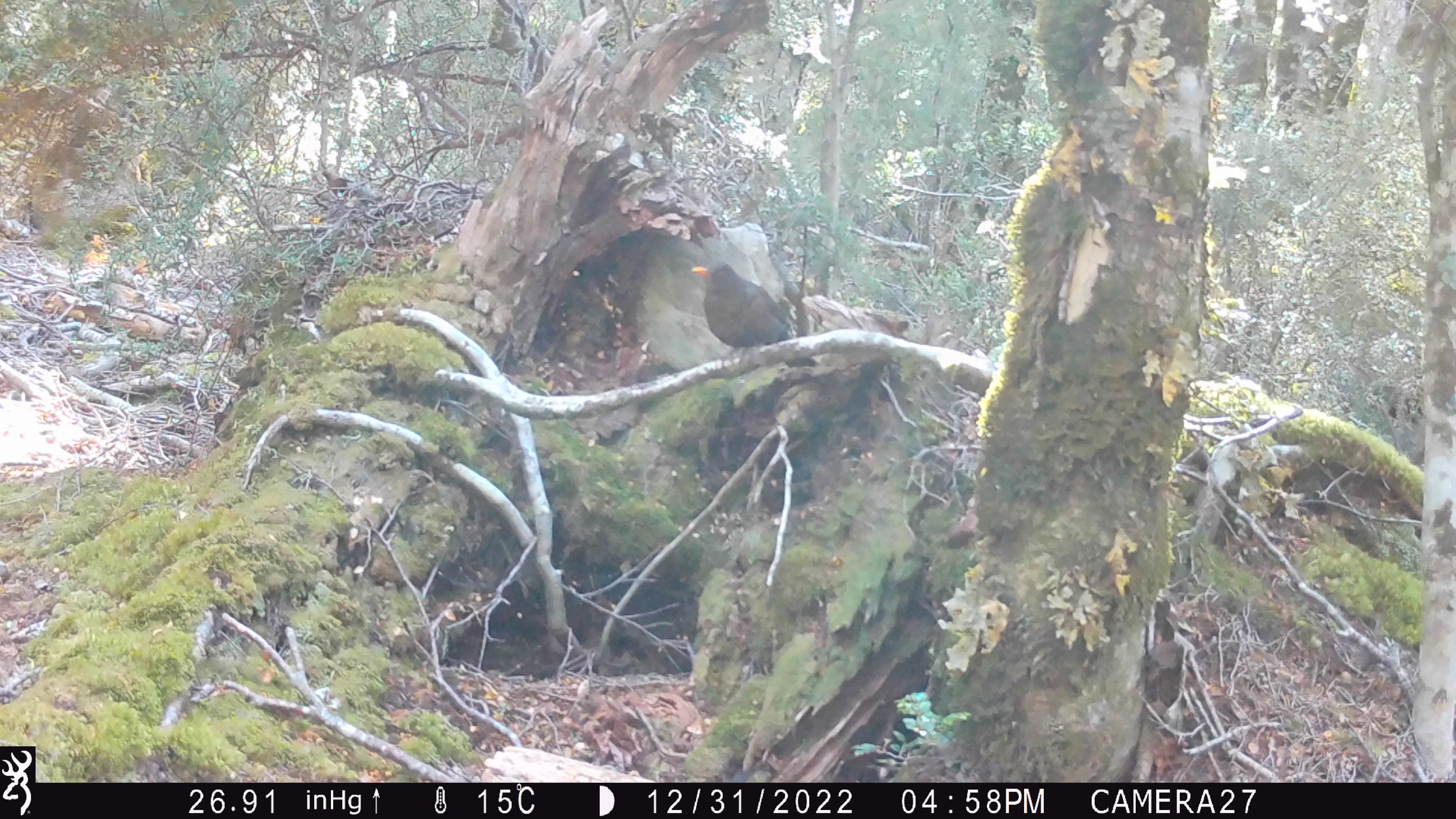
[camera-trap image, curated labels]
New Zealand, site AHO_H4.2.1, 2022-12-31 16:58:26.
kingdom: Animalia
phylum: Chordata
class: Aves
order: Passeriformes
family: Turdidae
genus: Turdus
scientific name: Turdus merula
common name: eurasian blackbird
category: blackbird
Blackbird (eurasian blackbird) (Turdus merula).